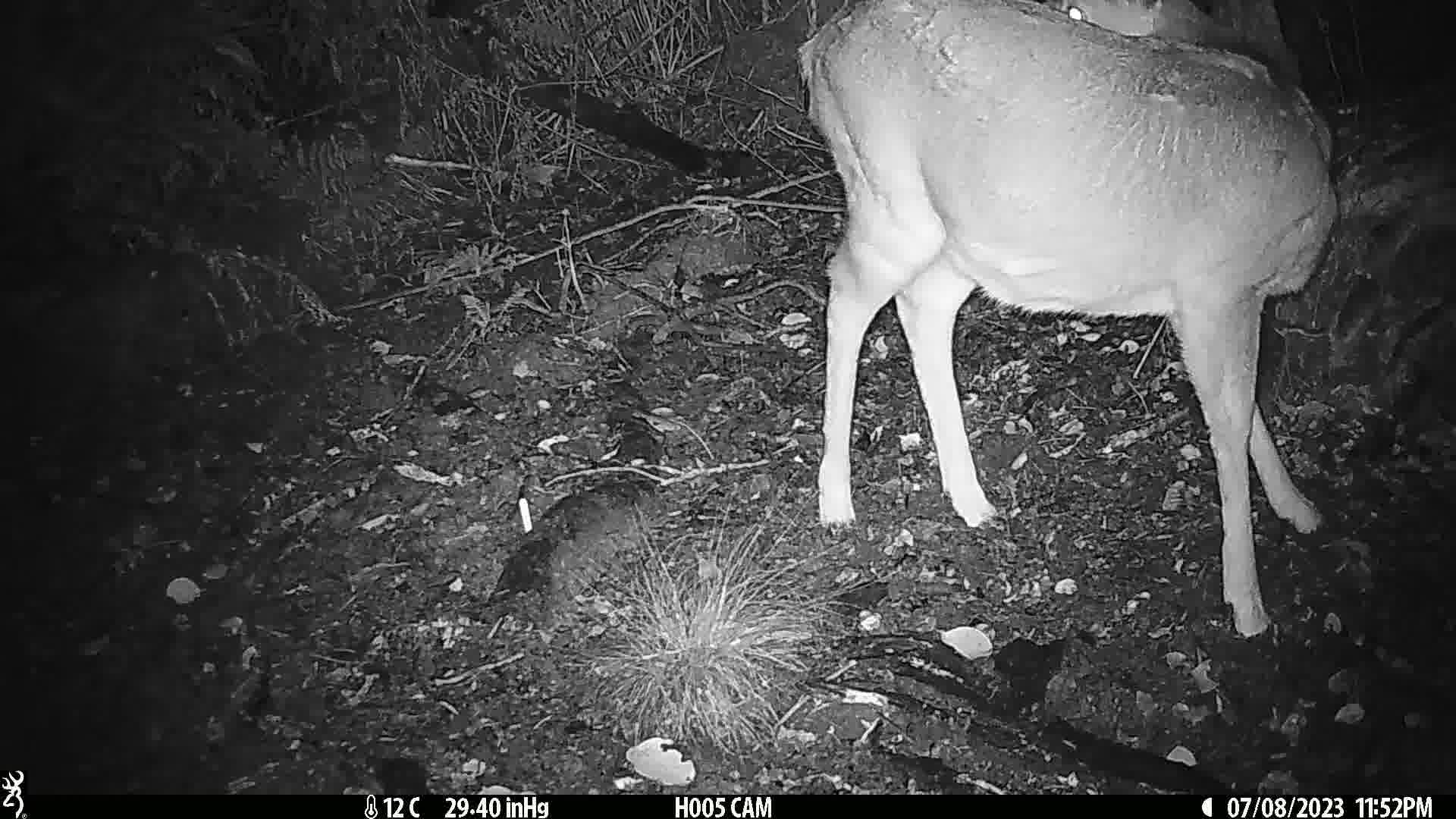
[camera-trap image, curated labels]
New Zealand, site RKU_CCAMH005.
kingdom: Animalia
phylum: Chordata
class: Mammalia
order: Artiodactyla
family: Cervidae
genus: Odocoileus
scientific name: Odocoileus virginianus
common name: white-tailed deer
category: white tailed deer